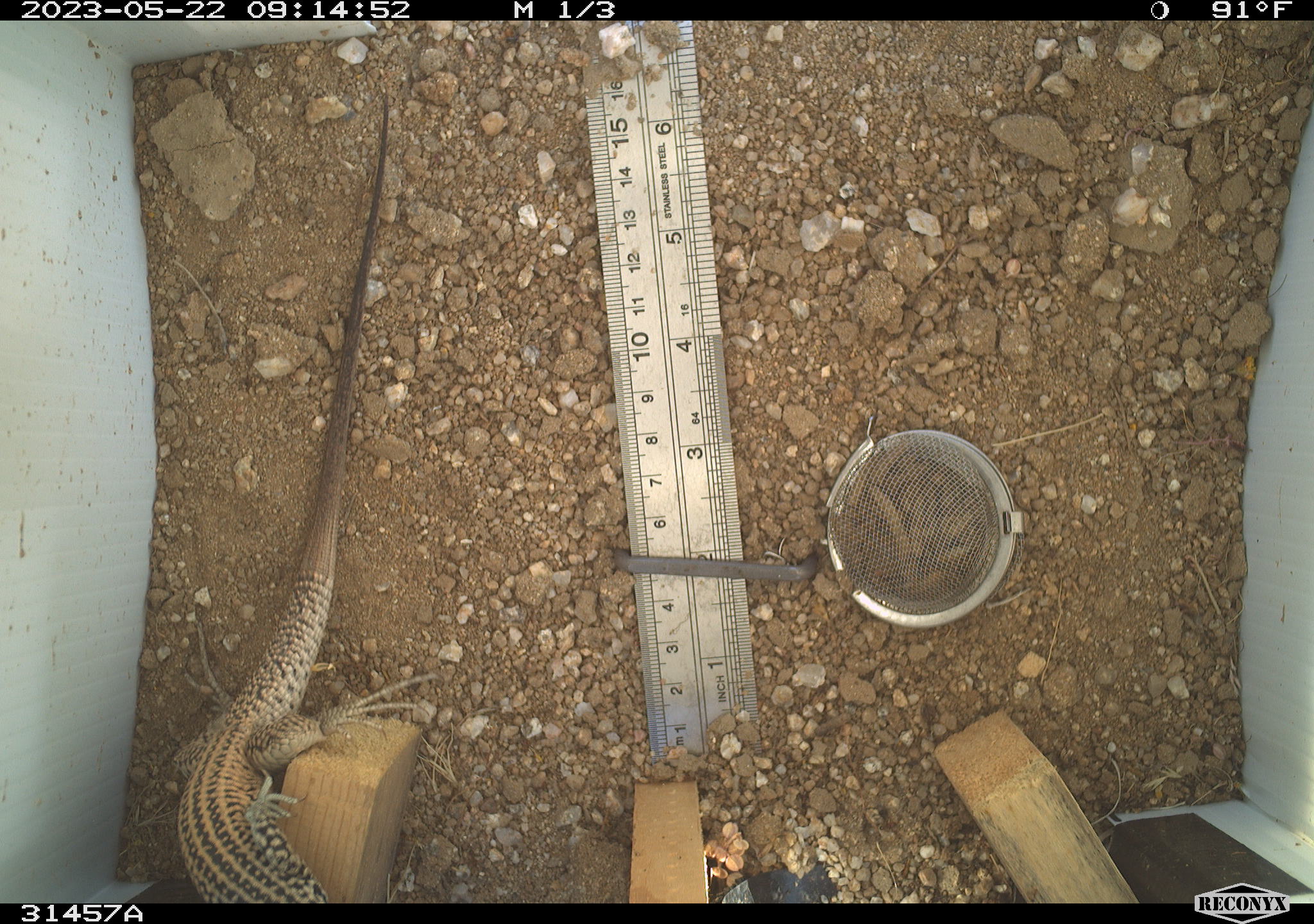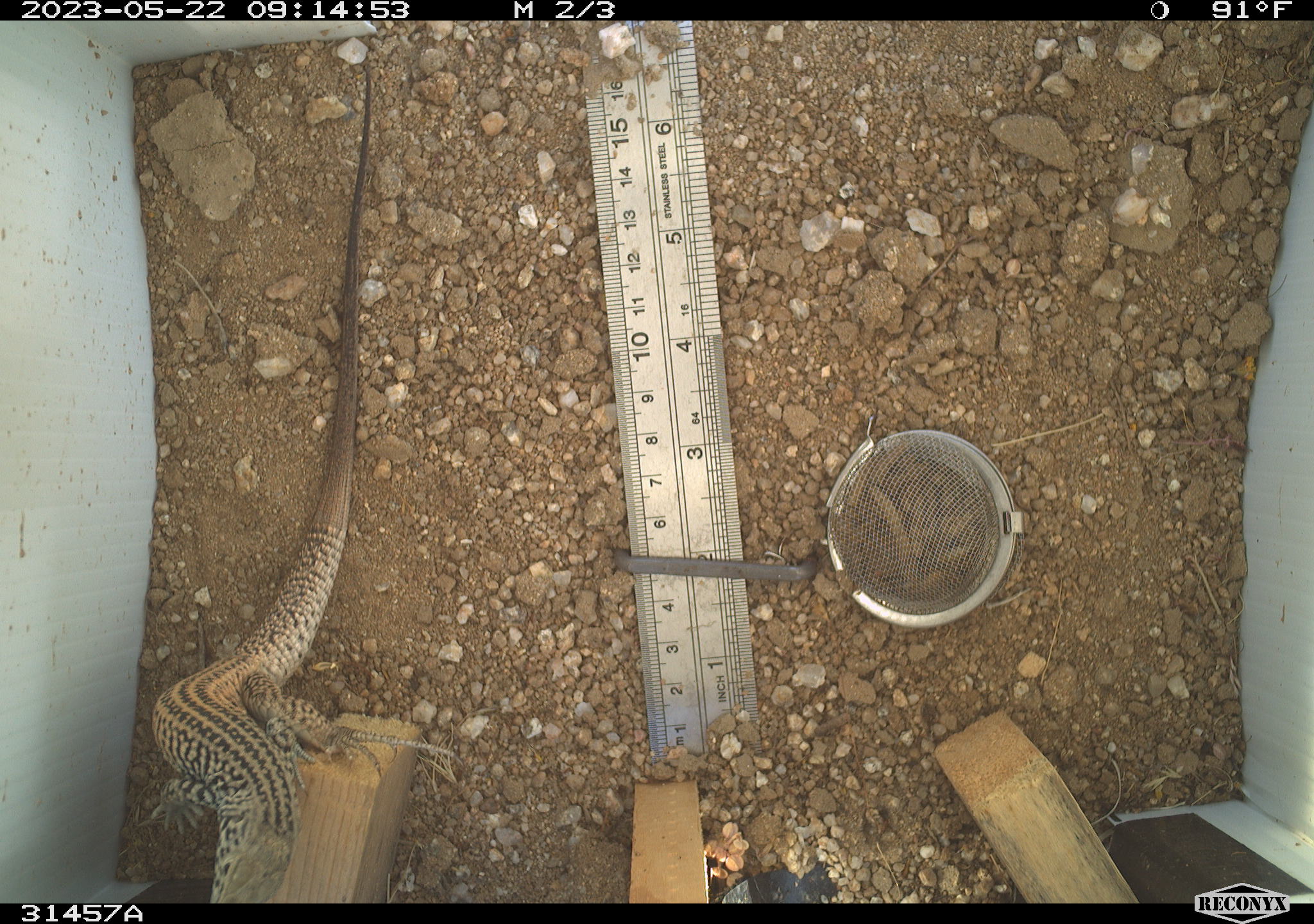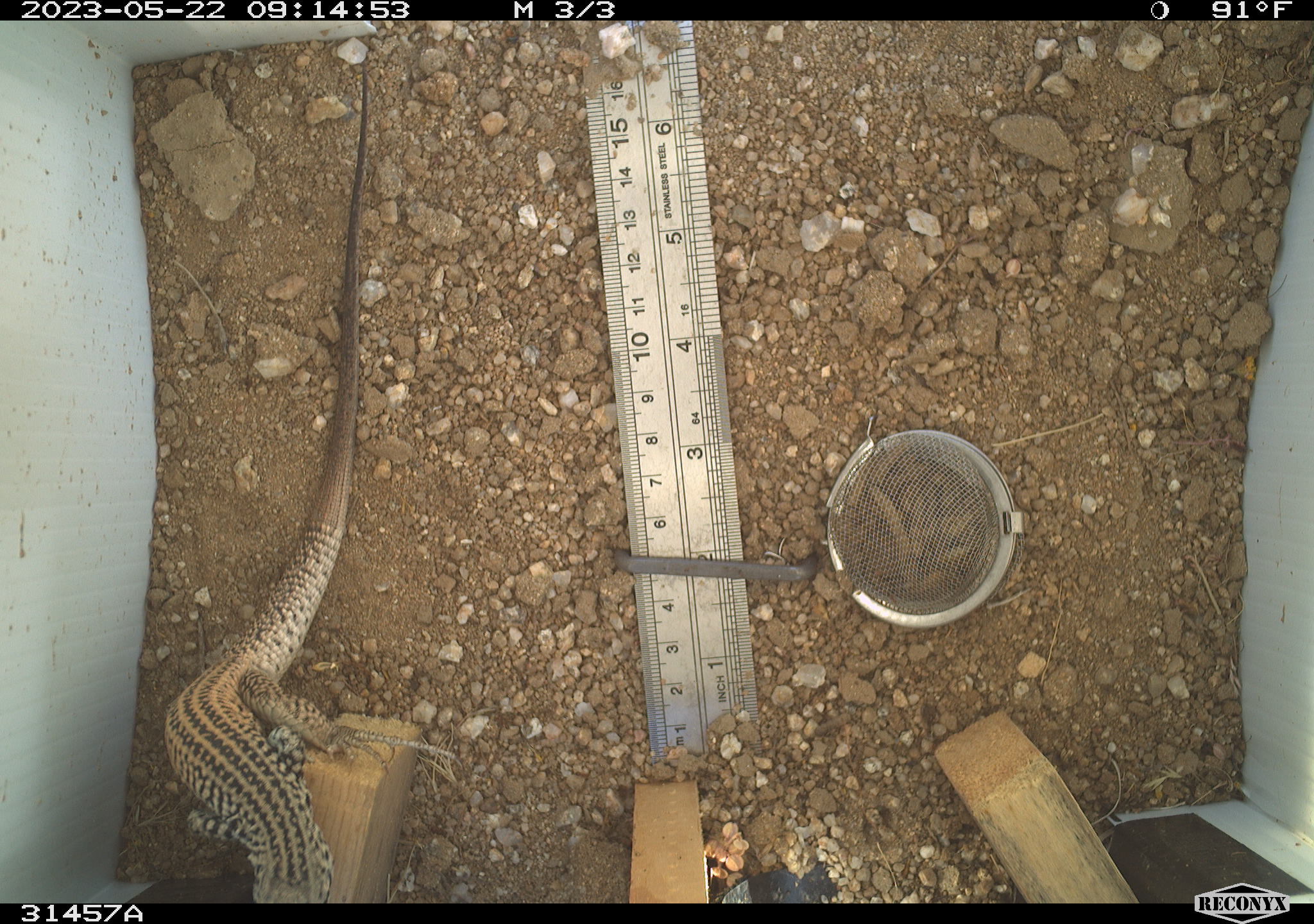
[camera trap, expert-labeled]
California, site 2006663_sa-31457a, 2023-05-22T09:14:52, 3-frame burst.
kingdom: Animalia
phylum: Chordata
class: Reptilia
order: Squamata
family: Teiidae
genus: Aspidoscelis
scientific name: Aspidoscelis tigris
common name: western whiptail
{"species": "western whiptail (Aspidoscelis tigris)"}